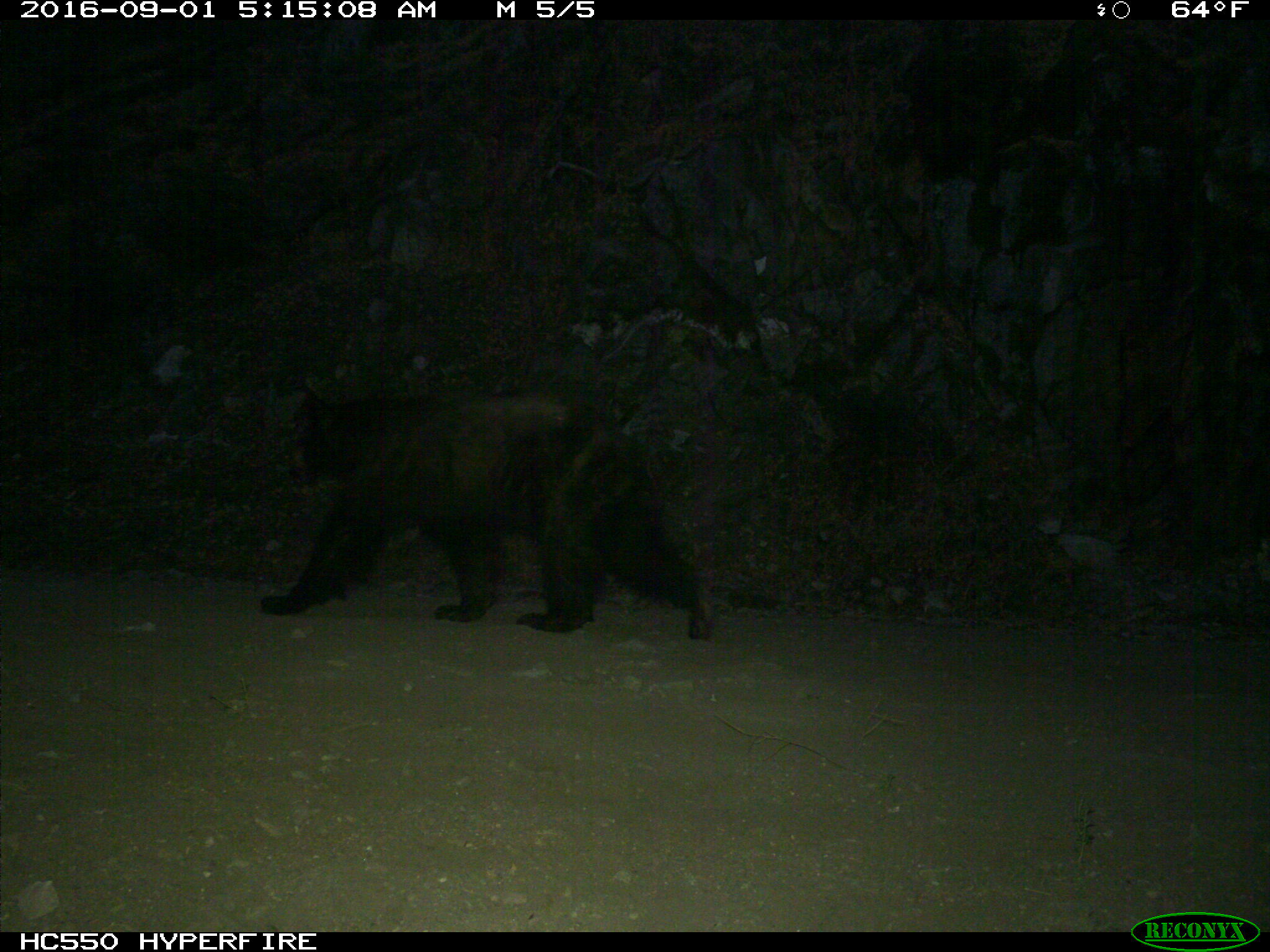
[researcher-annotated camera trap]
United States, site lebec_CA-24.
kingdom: Animalia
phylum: Chordata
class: Mammalia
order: Carnivora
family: Ursidae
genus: Ursus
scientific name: Ursus americanus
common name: american black bear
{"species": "Ursus americanus (american black bear)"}